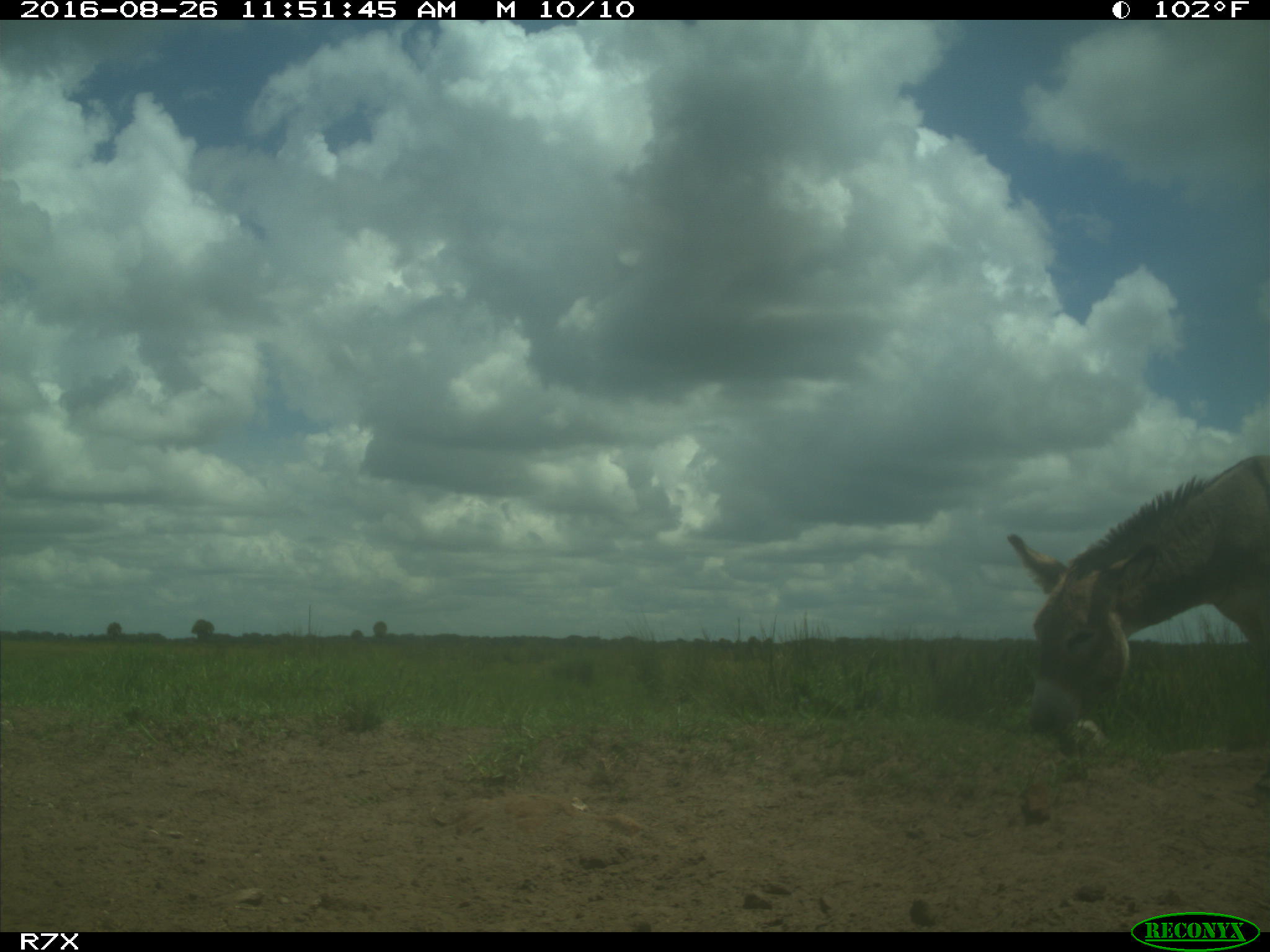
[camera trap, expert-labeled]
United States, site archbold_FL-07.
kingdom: Animalia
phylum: Chordata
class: Mammalia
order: Perissodactyla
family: Equidae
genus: Equus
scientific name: Equus africanus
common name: african wild ass